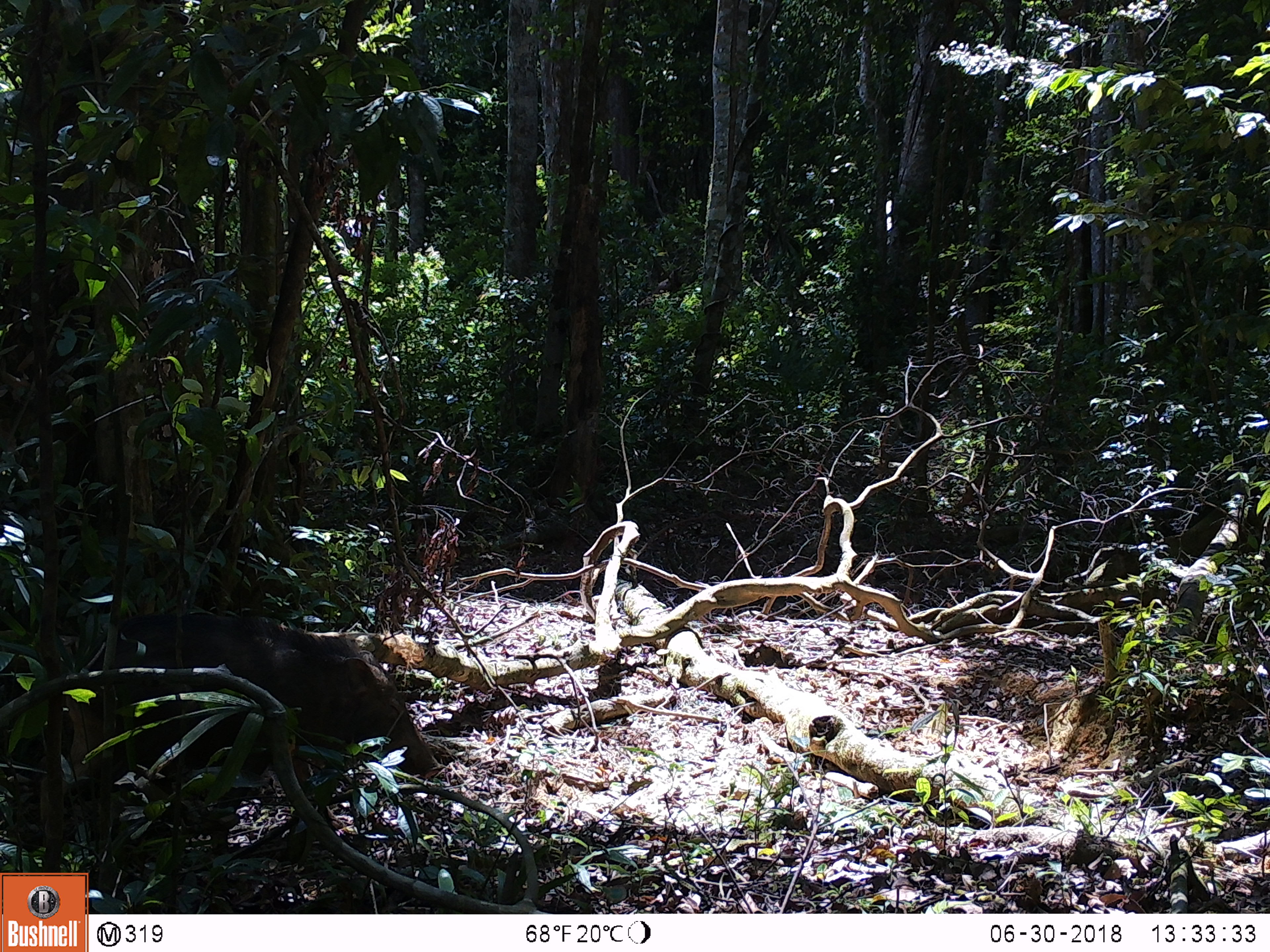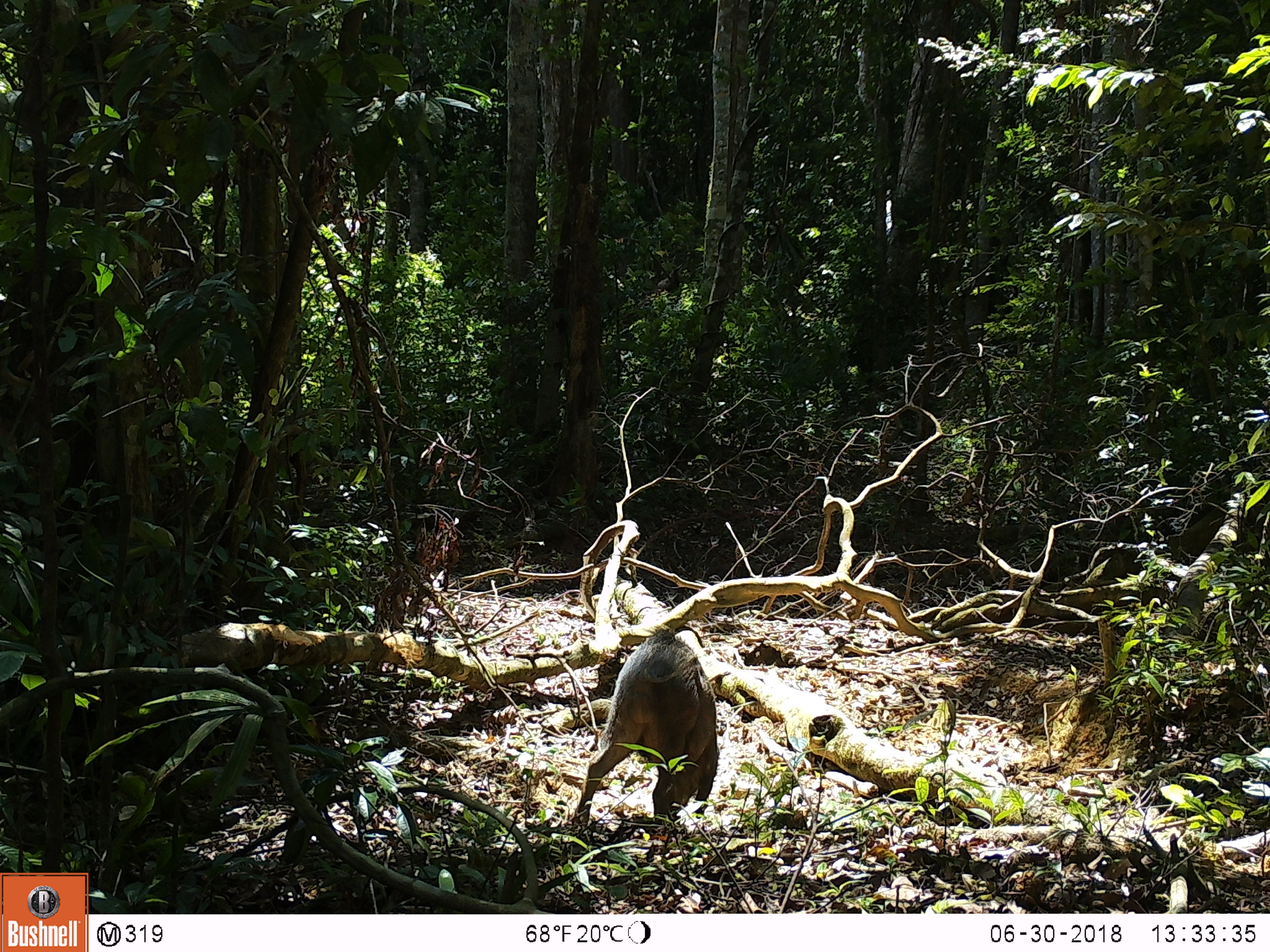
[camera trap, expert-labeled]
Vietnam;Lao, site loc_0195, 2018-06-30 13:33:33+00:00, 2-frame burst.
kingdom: Animalia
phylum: Chordata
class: Mammalia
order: Artiodactyla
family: Suidae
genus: Sus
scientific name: Sus scrofa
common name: eurasian wild pig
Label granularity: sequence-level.